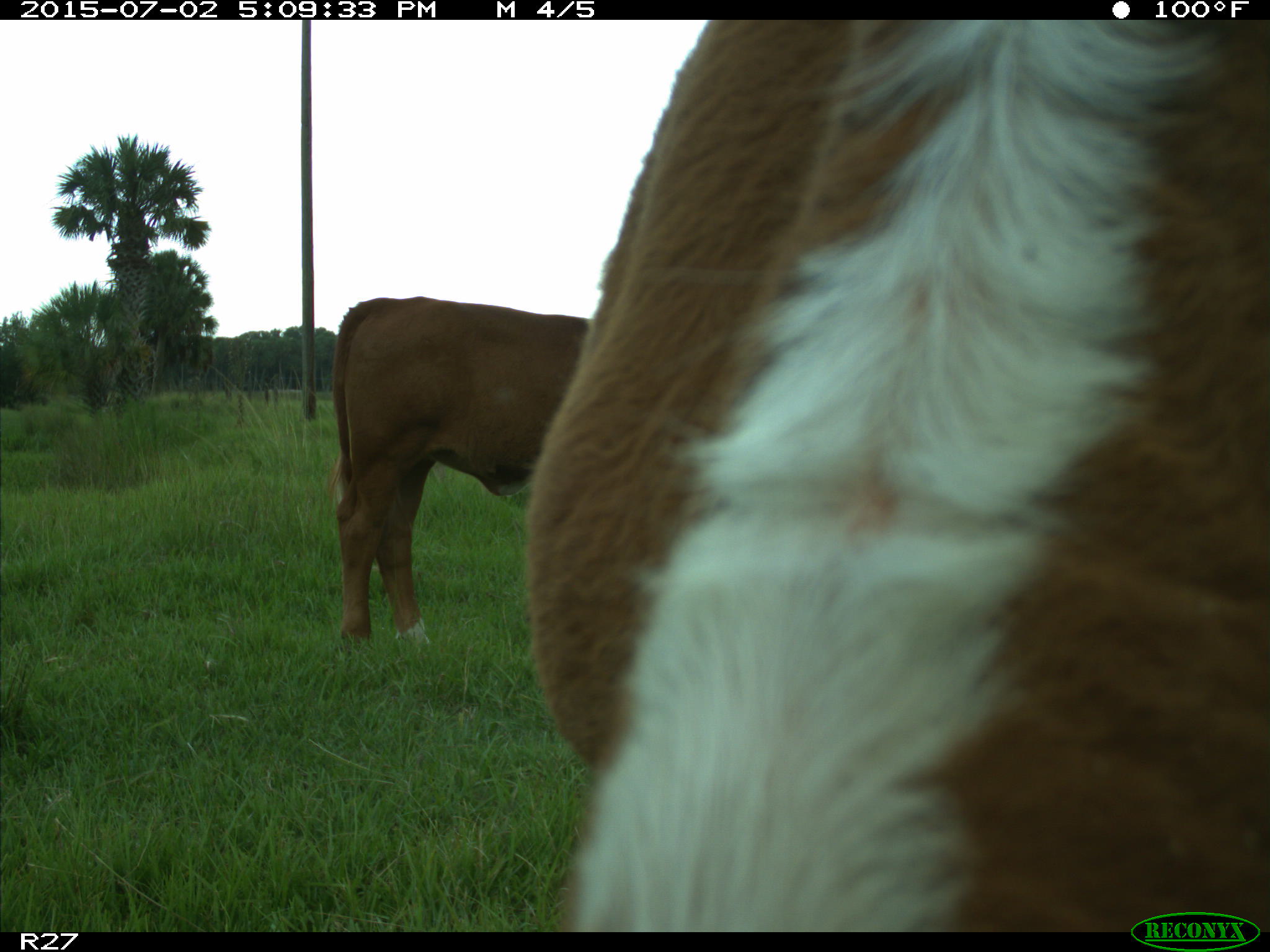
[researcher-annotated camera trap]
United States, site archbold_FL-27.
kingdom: Animalia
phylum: Chordata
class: Mammalia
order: Artiodactyla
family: Bovidae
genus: Bos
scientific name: Bos taurus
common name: domestic cow